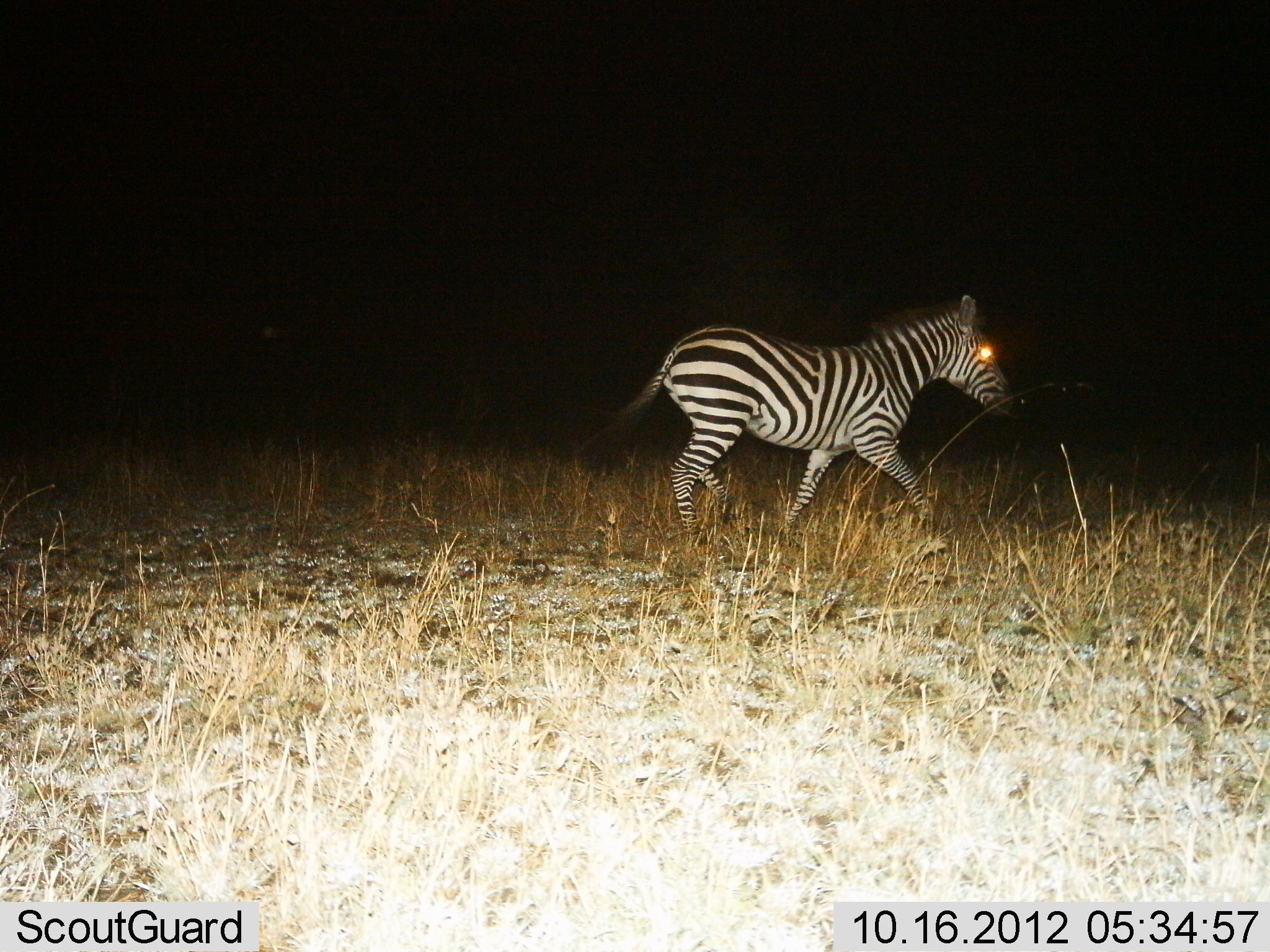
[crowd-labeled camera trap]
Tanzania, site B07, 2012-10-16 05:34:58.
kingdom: Animalia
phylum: Chordata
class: Mammalia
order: Perissodactyla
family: Equidae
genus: Equus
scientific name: Equus quagga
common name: plains zebra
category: zebra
Zebra (plains zebra) (Equus quagga), count 1. Behavior (volunteer vote fractions): standing 10%, resting 0%, moving 90%, interacting 0%. Young present (vote fraction): 0%. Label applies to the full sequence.